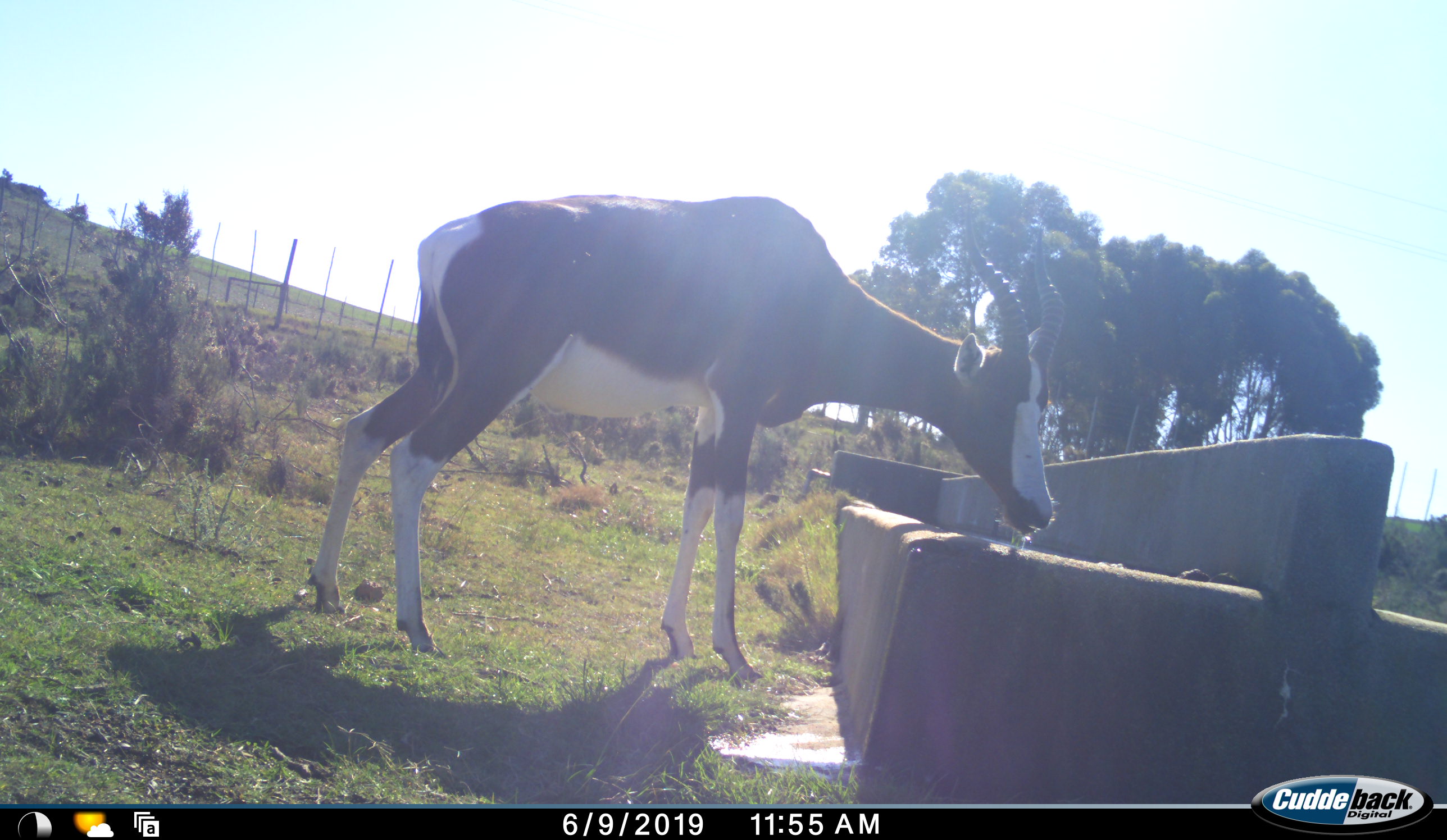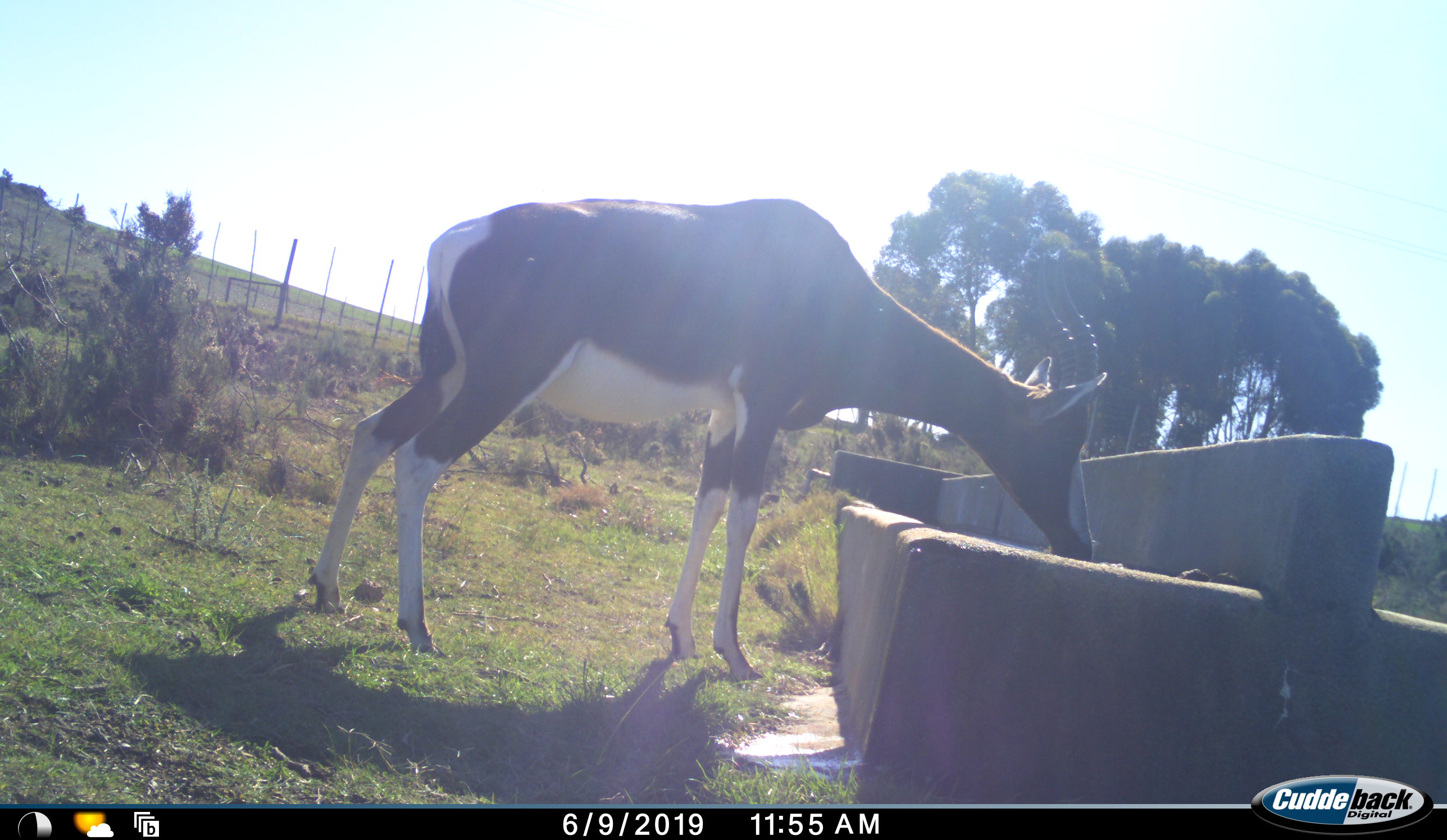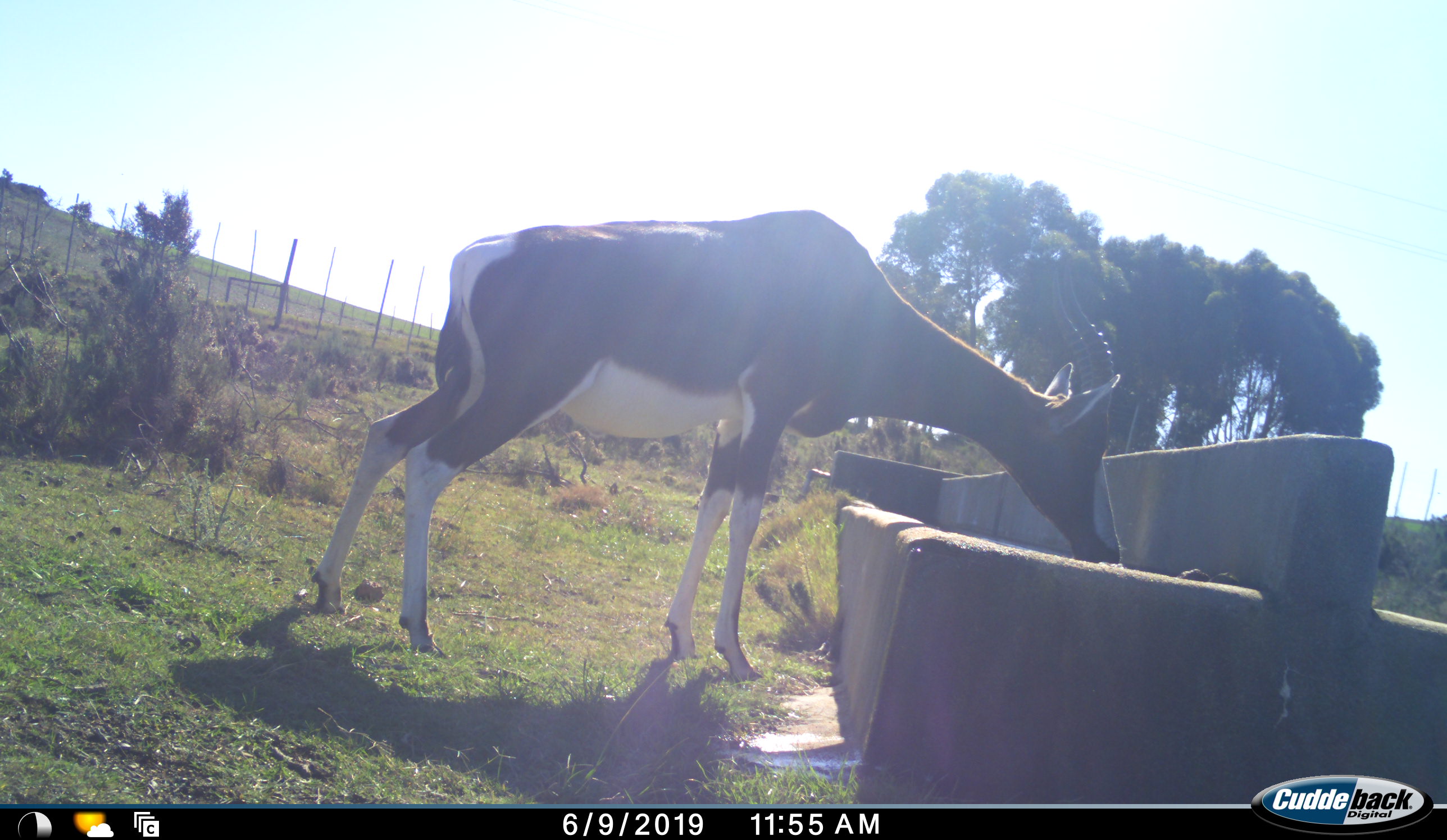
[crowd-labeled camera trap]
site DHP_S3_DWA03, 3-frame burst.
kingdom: Animalia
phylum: Chordata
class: Mammalia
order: Artiodactyla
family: Bovidae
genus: Damaliscus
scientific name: Damaliscus pygargus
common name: bontebok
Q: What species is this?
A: Bontebok (Damaliscus pygargus).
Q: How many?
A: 1.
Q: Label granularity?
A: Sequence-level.